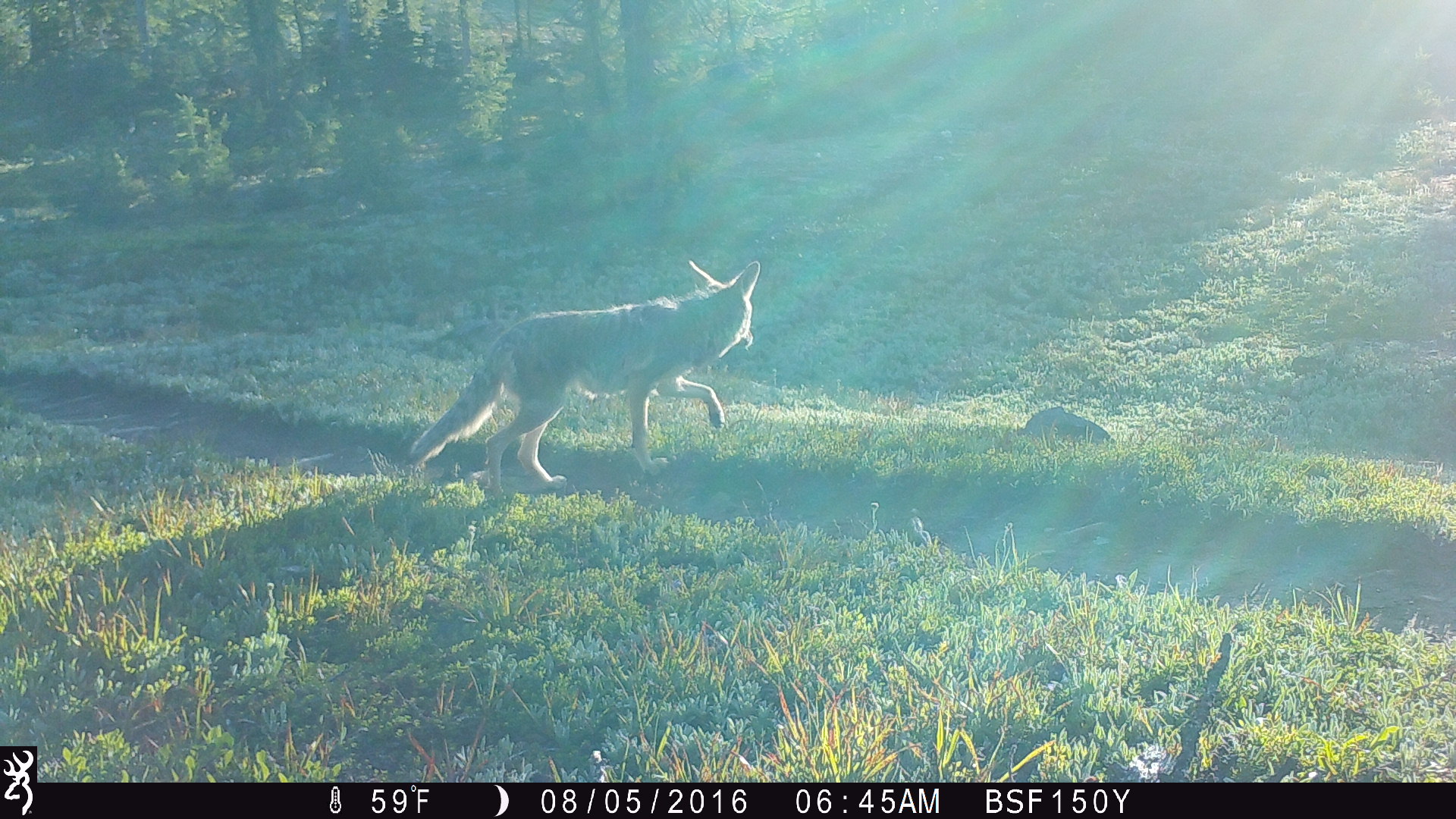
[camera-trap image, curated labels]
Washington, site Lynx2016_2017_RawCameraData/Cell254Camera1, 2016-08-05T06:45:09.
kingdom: Animalia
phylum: Chordata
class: Mammalia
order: Carnivora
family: Canidae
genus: Canis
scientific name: Canis latrans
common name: coyote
Canis latrans (coyote). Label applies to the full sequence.